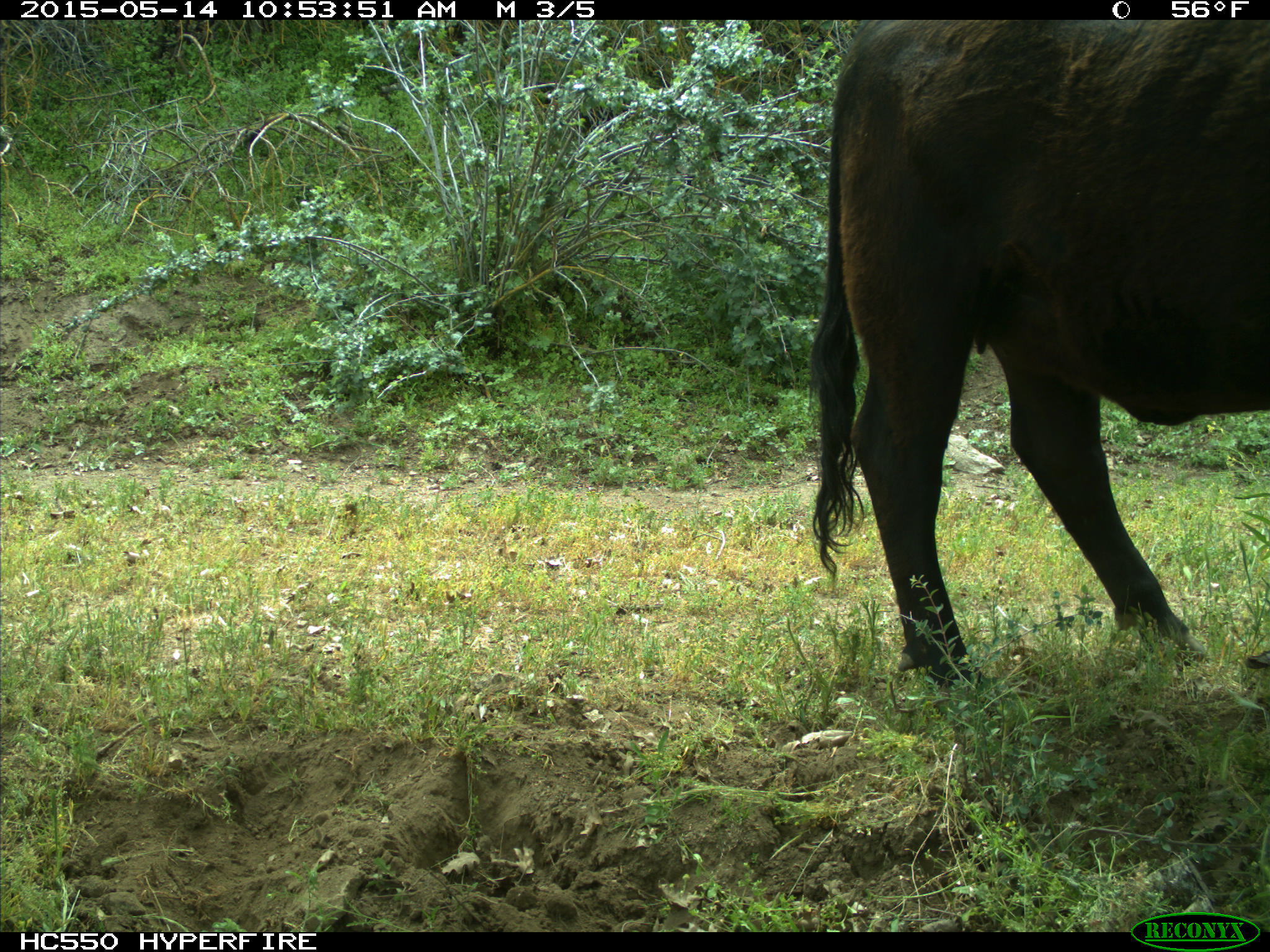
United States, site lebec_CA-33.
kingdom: Animalia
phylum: Chordata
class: Mammalia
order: Artiodactyla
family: Bovidae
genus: Bos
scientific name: Bos taurus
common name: domestic cow